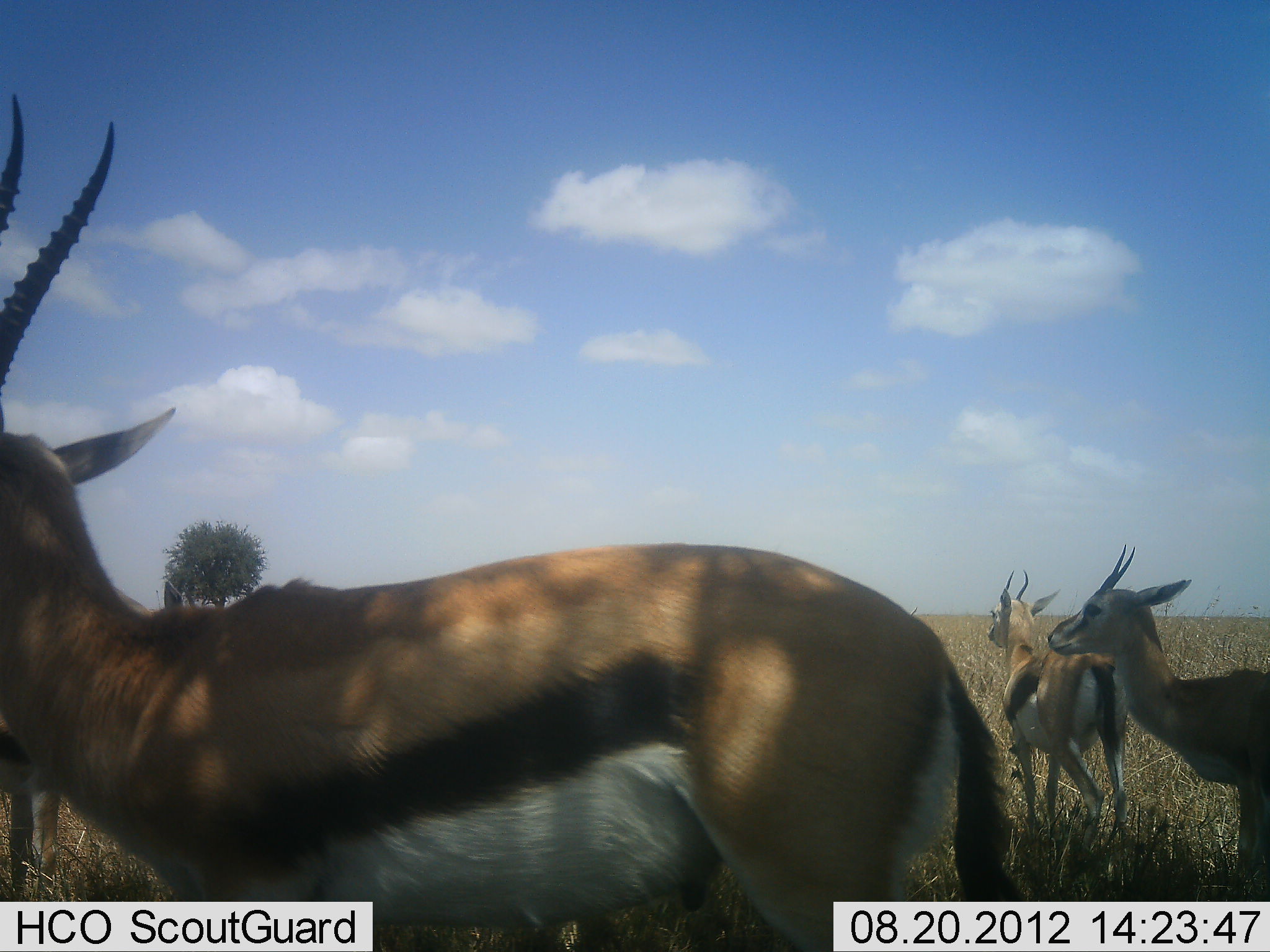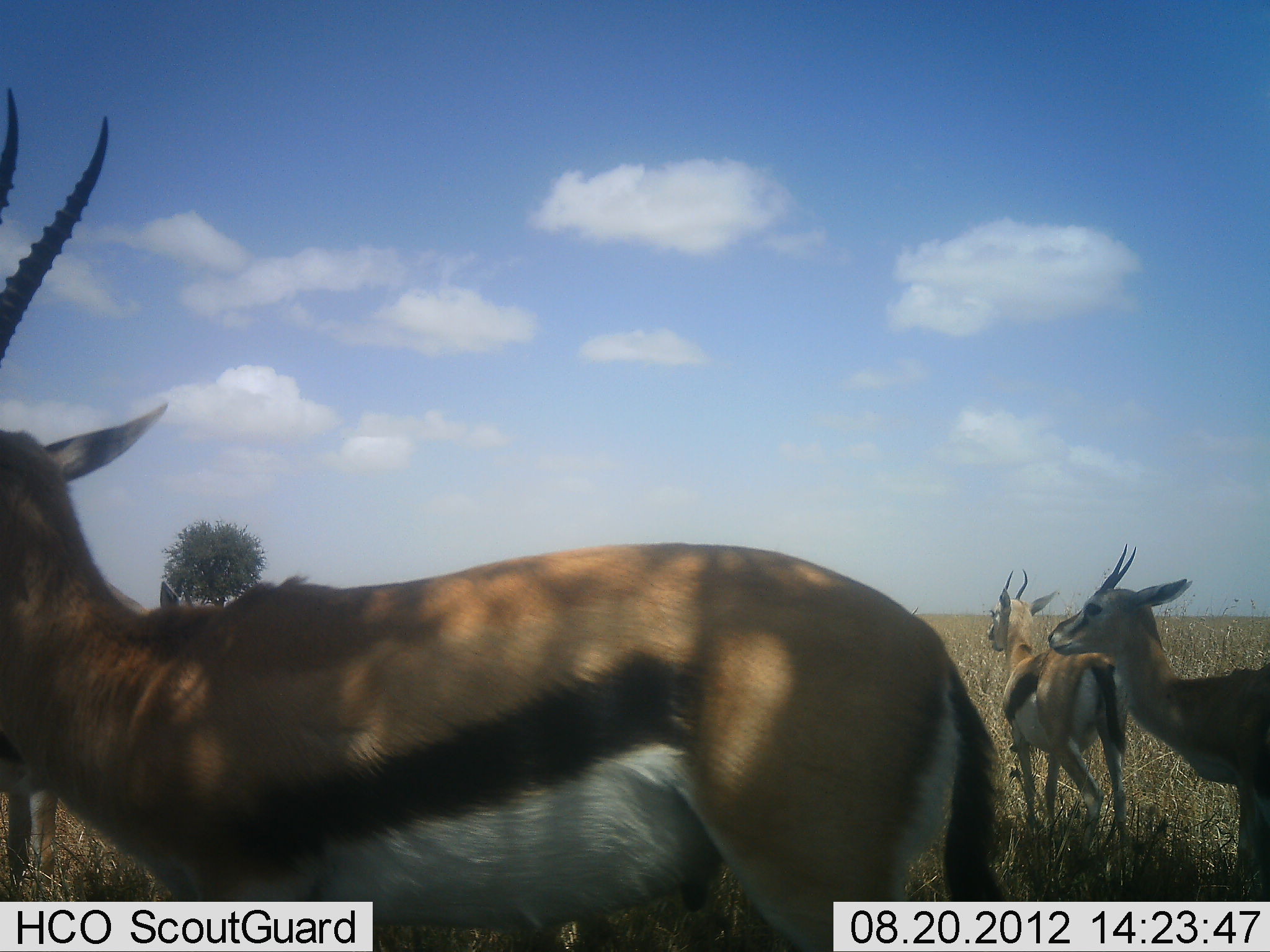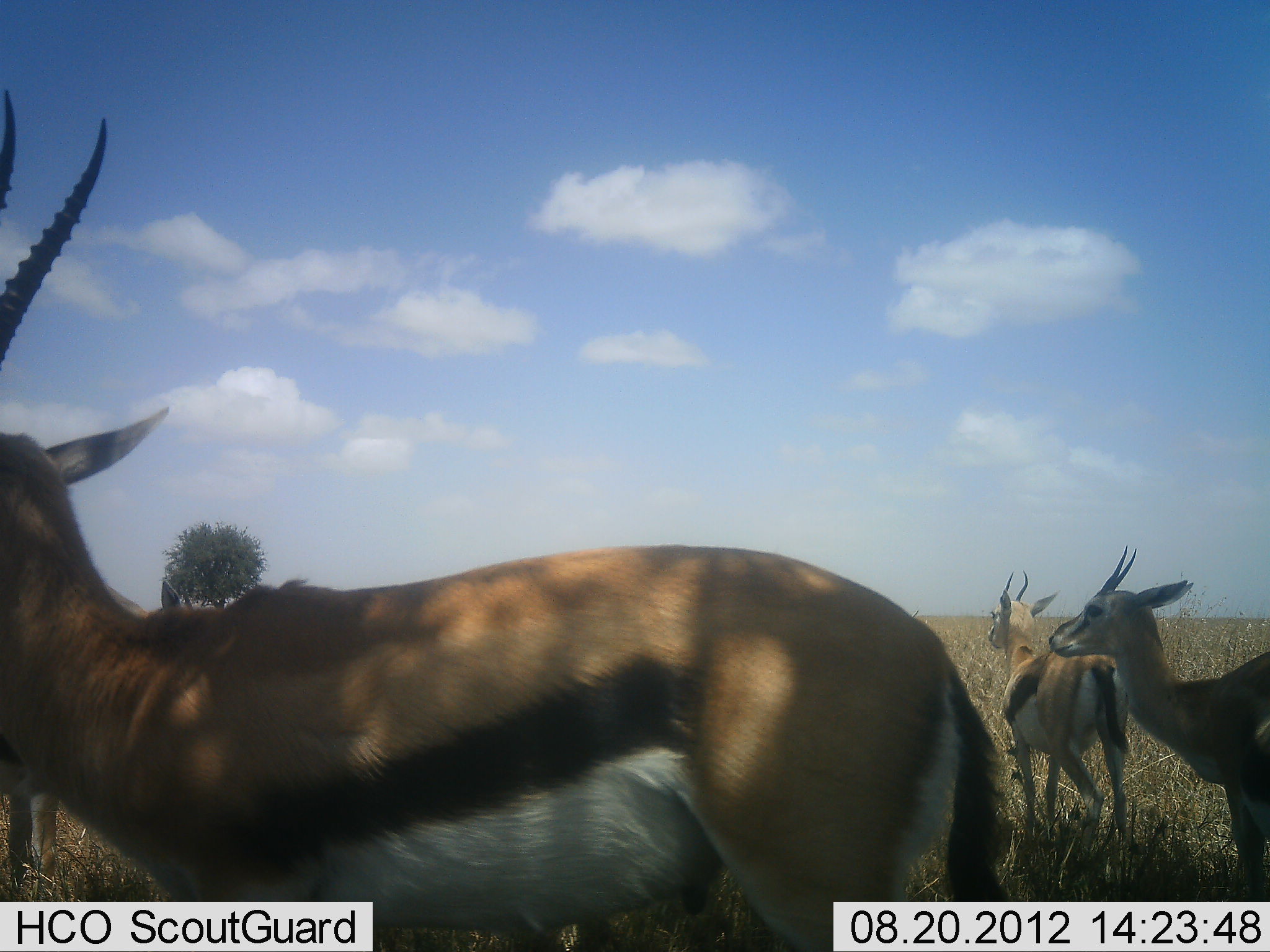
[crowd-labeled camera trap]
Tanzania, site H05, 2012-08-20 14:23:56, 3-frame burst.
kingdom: Animalia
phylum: Chordata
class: Mammalia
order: Artiodactyla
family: Bovidae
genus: Eudorcas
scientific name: Eudorcas thomsonii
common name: thomson's gazelle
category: gazellethomsons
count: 4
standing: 100%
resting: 0%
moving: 0%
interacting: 0%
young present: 10%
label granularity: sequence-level